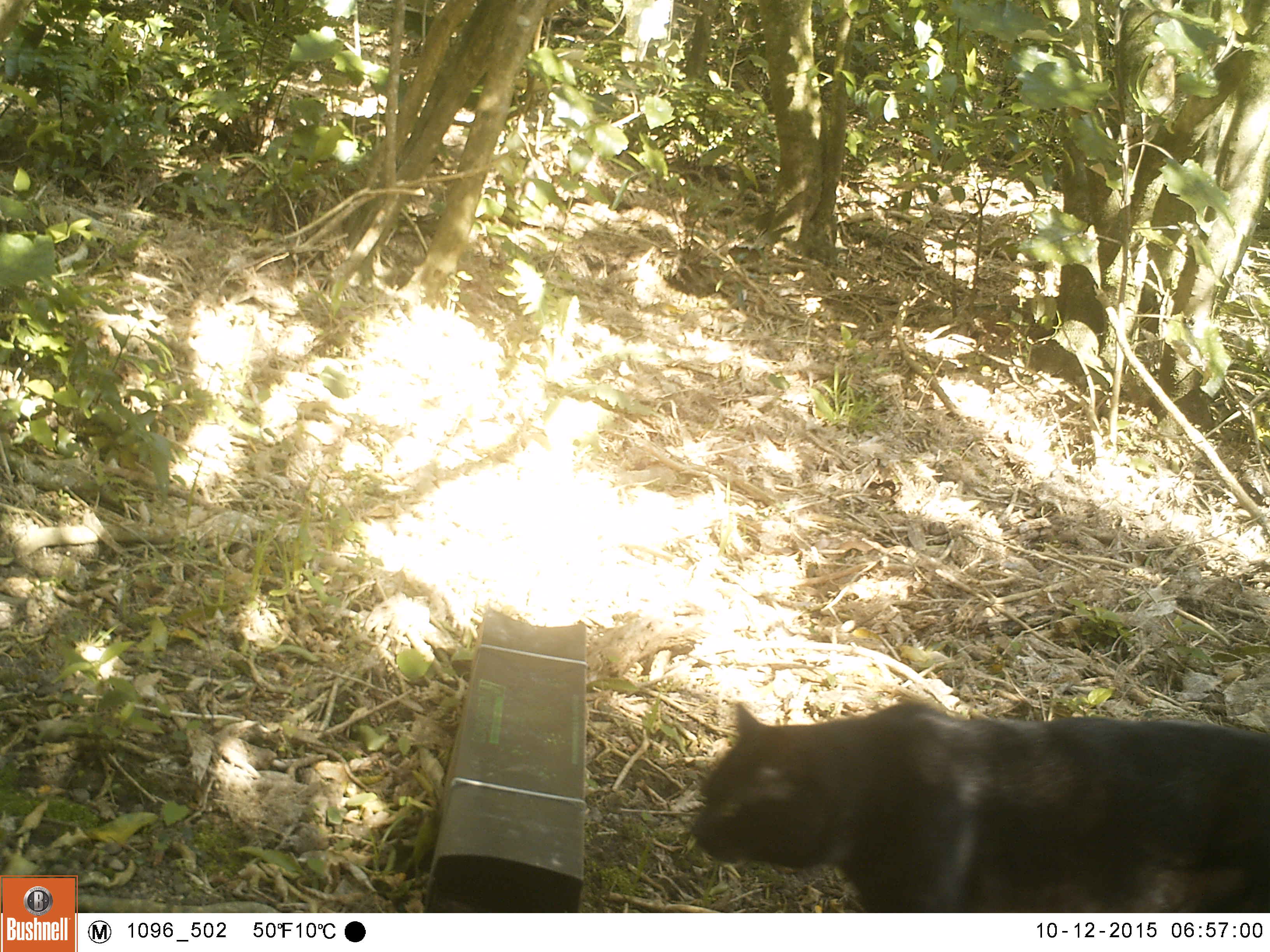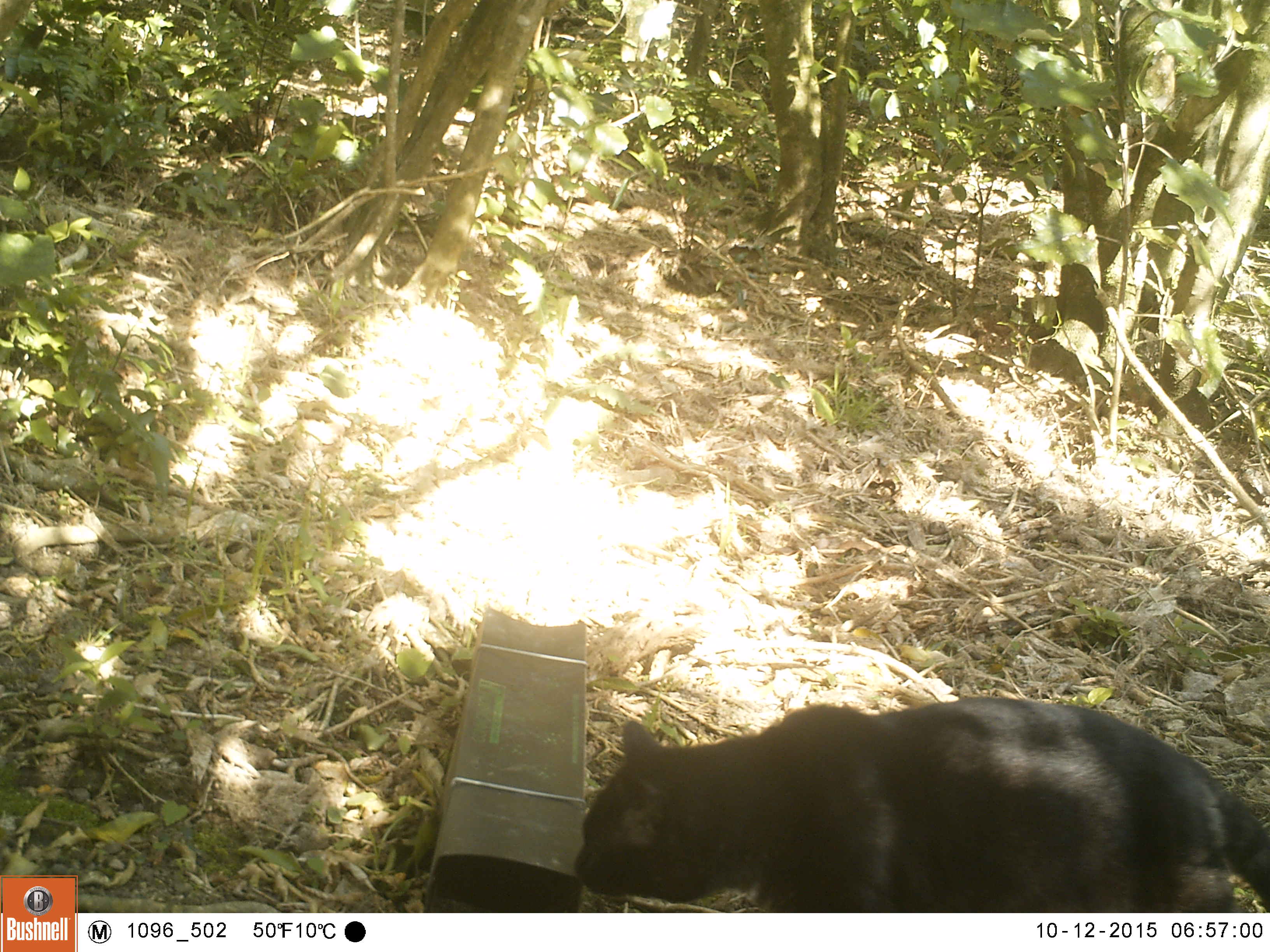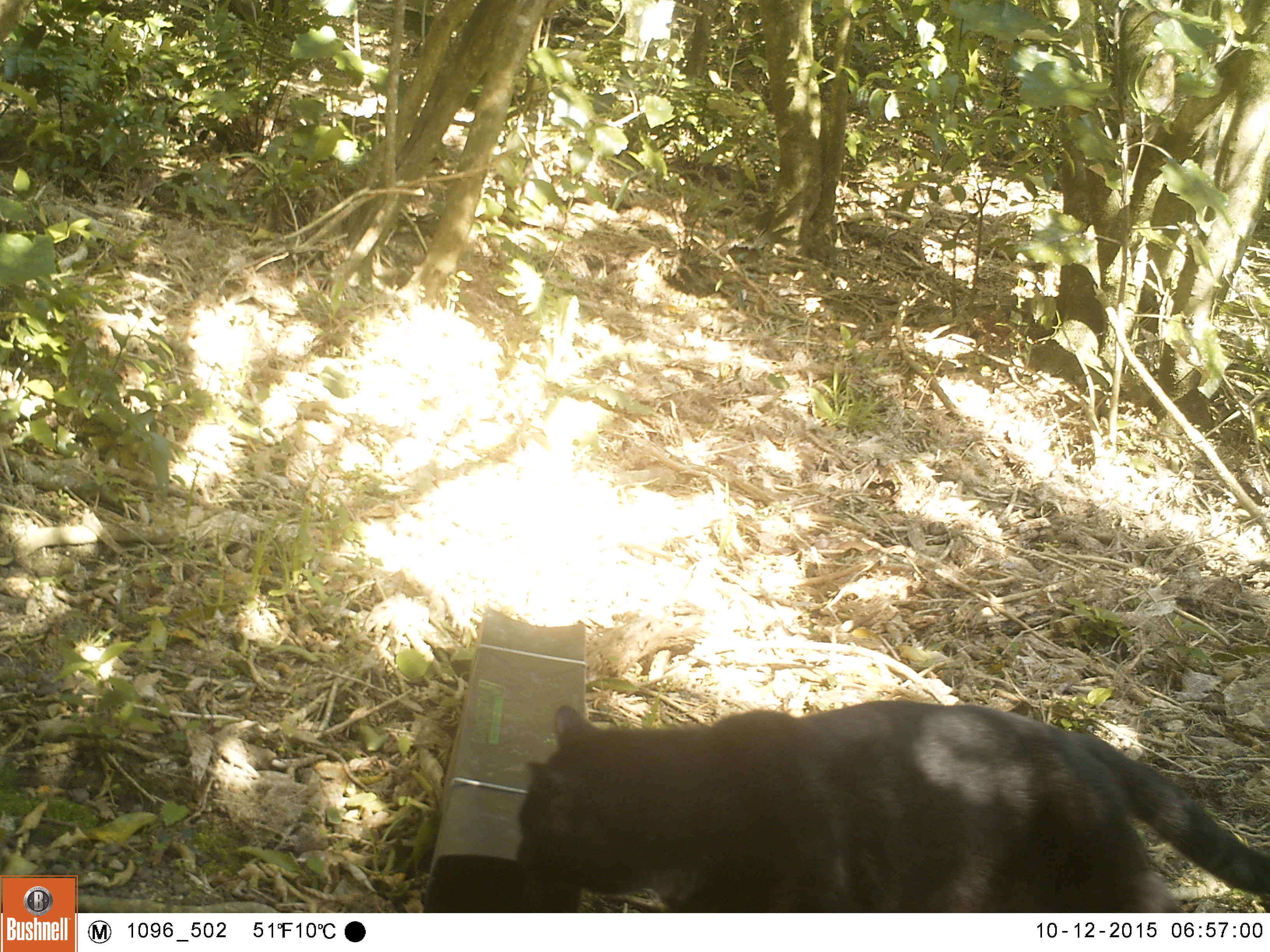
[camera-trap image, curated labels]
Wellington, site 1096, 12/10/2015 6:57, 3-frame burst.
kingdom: Animalia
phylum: Chordata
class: Mammalia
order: Carnivora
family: Felidae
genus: Felis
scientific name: Felis catus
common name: cat